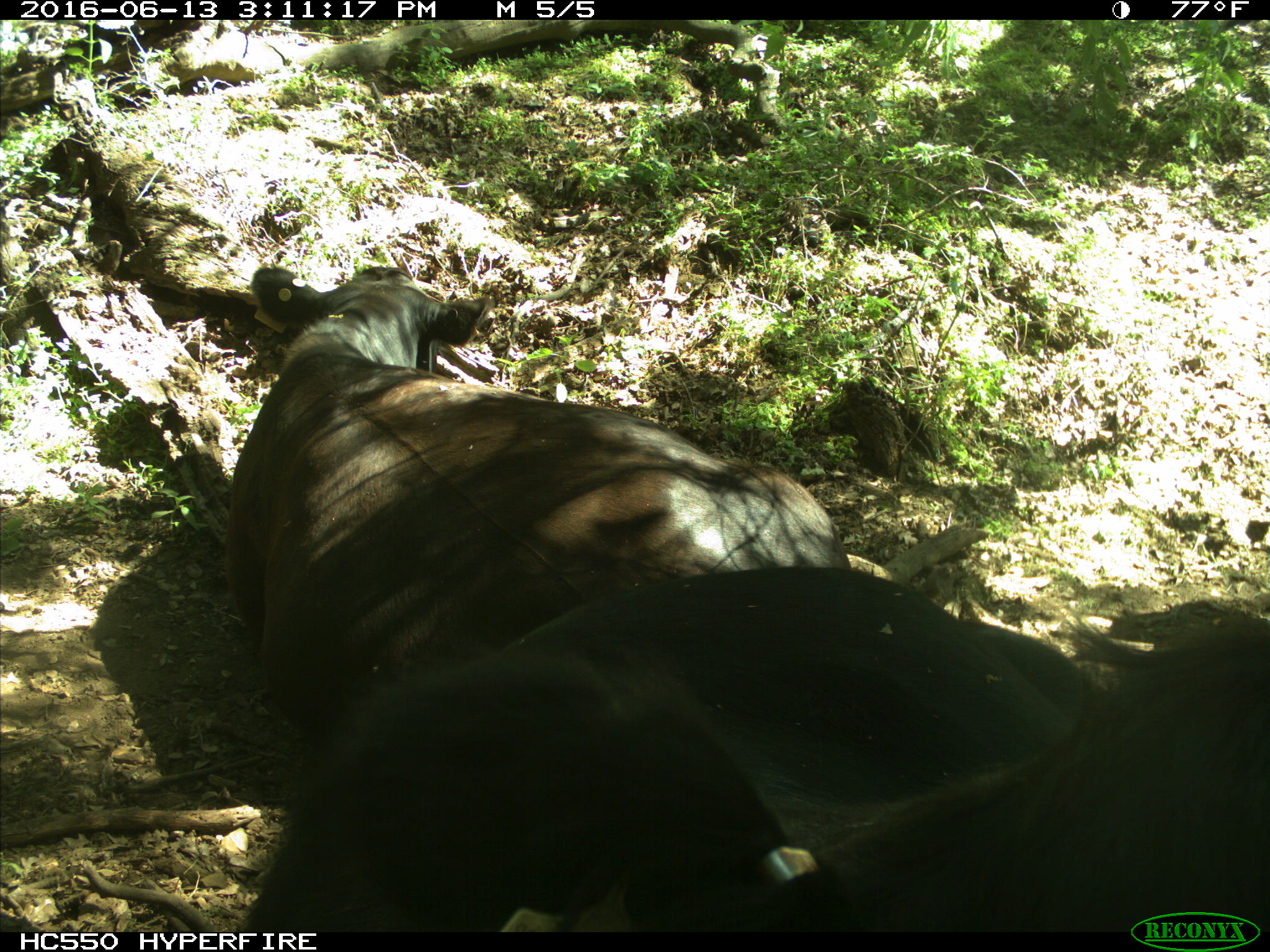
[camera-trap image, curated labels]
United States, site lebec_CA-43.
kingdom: Animalia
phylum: Chordata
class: Mammalia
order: Artiodactyla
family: Bovidae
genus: Bos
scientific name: Bos taurus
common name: domestic cow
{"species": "Bos taurus (domestic cow)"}